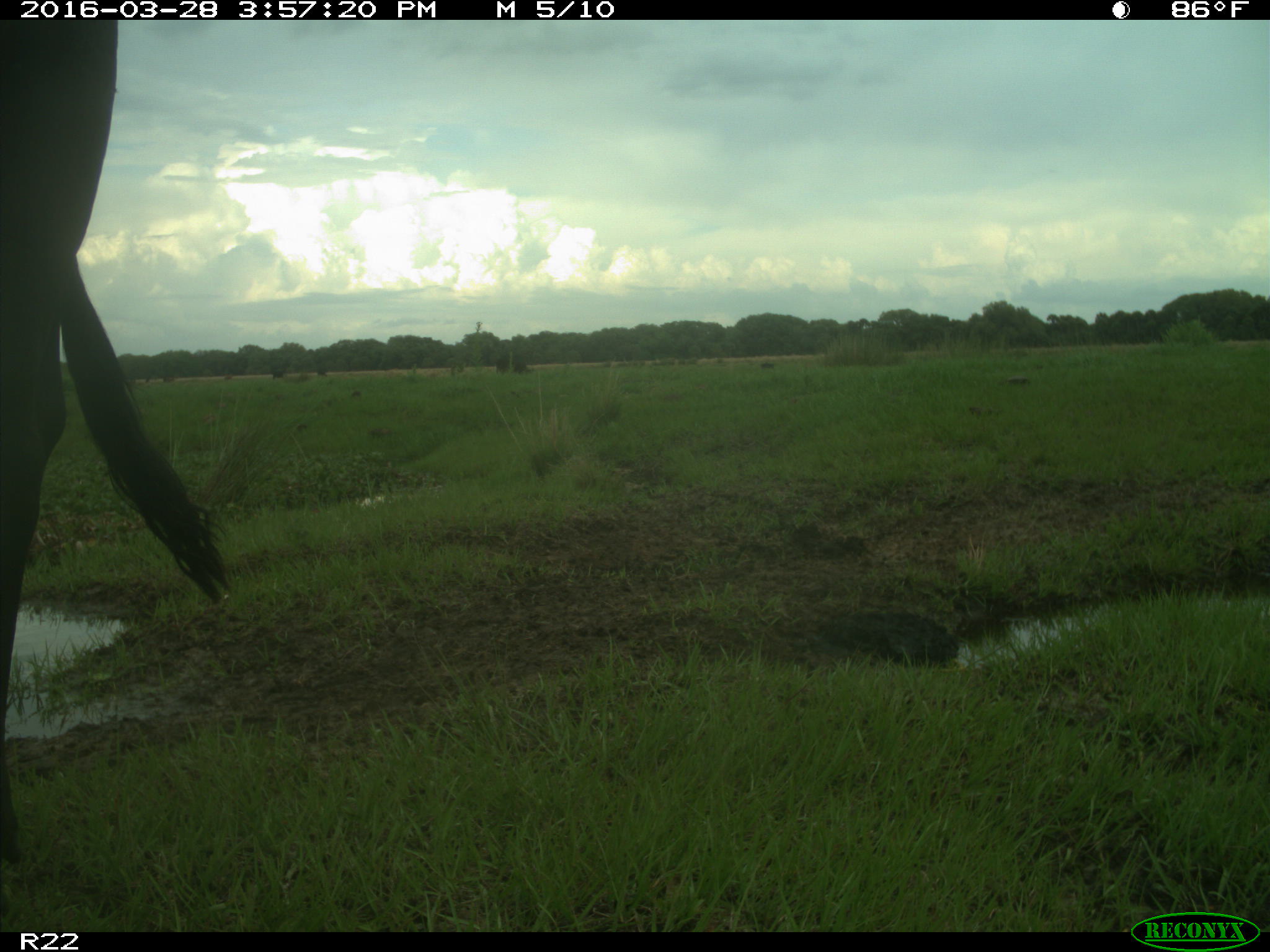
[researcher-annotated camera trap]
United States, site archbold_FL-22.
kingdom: Animalia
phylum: Chordata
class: Mammalia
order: Artiodactyla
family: Bovidae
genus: Bos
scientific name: Bos taurus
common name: domestic cow